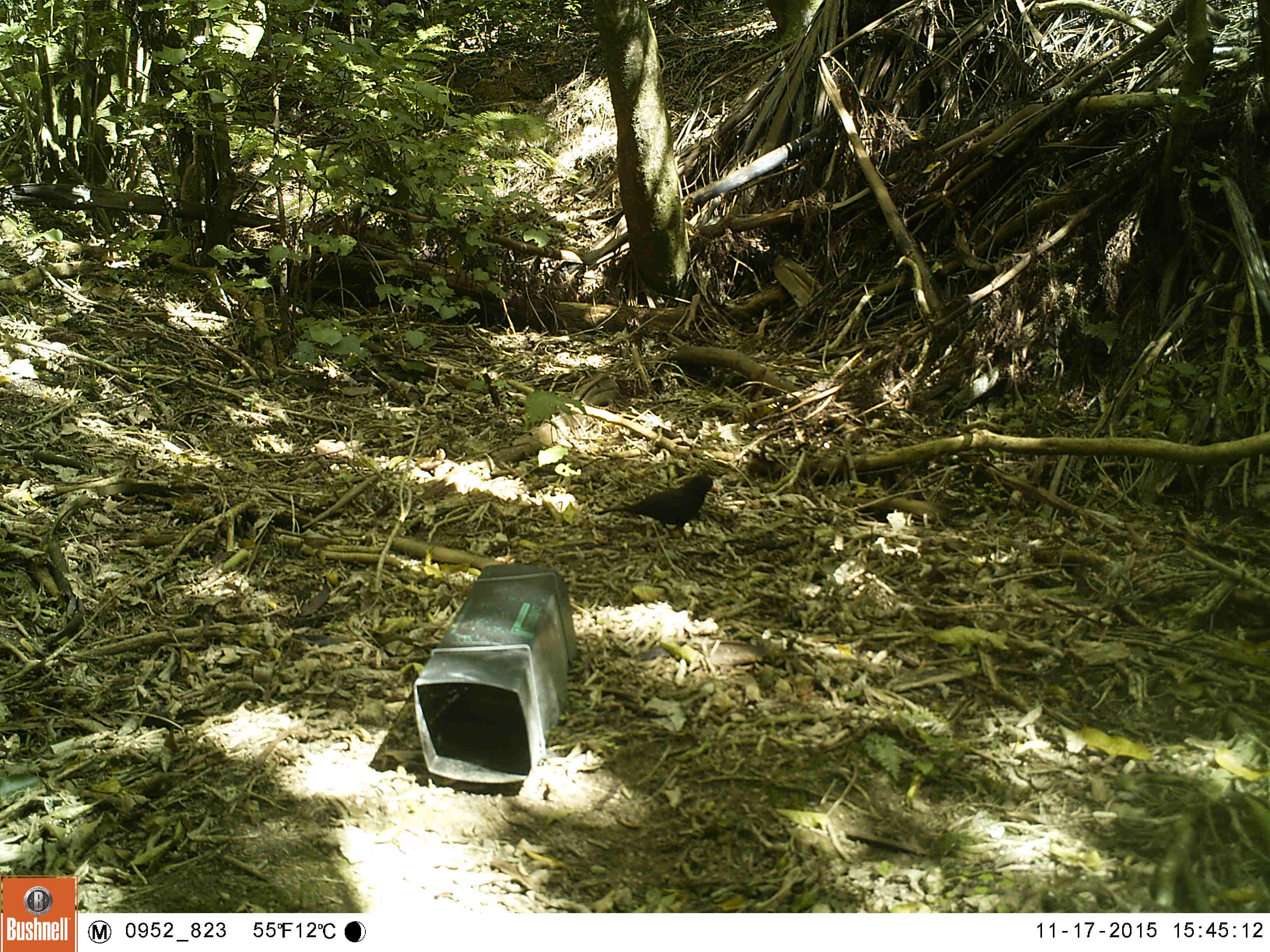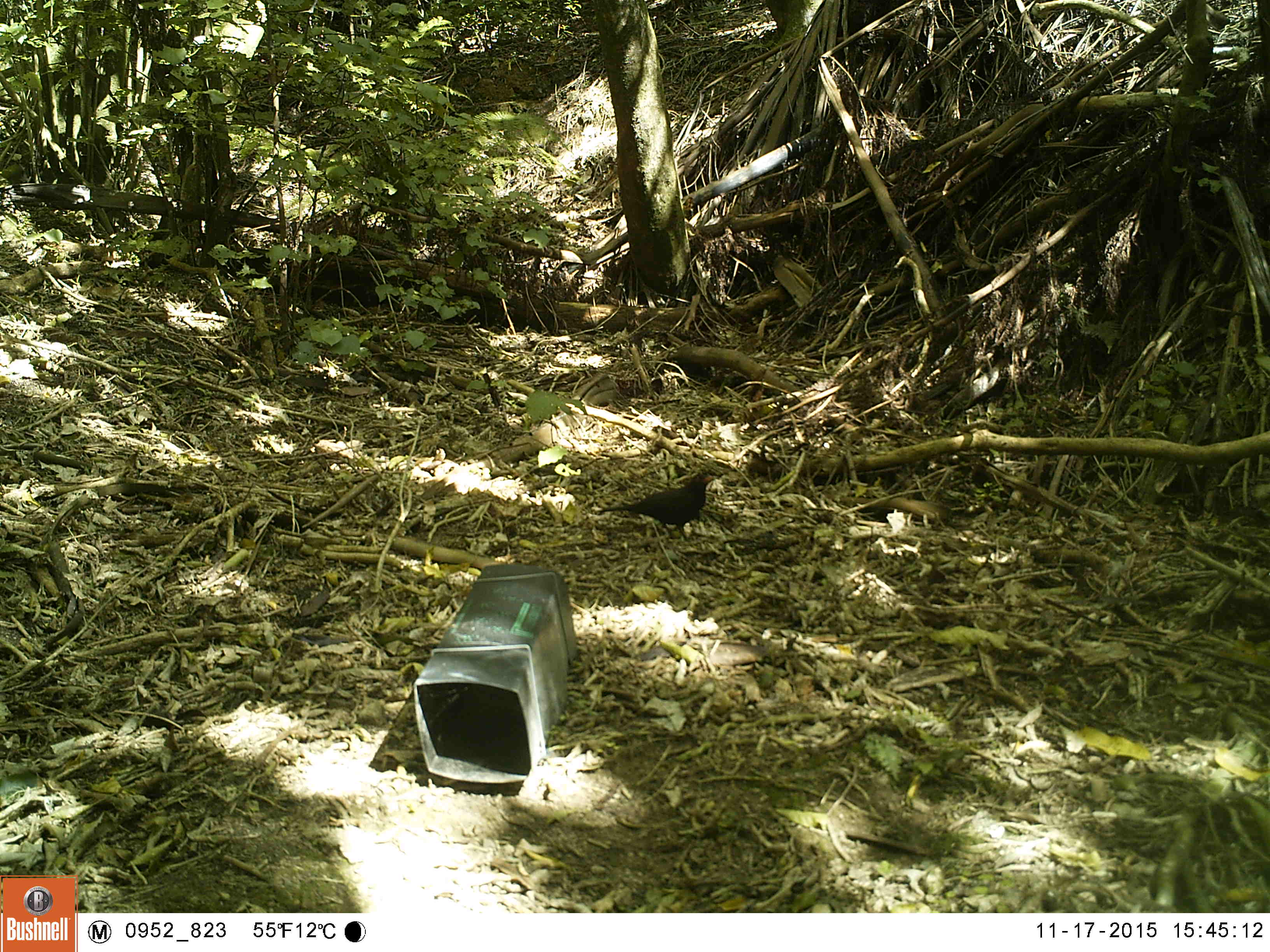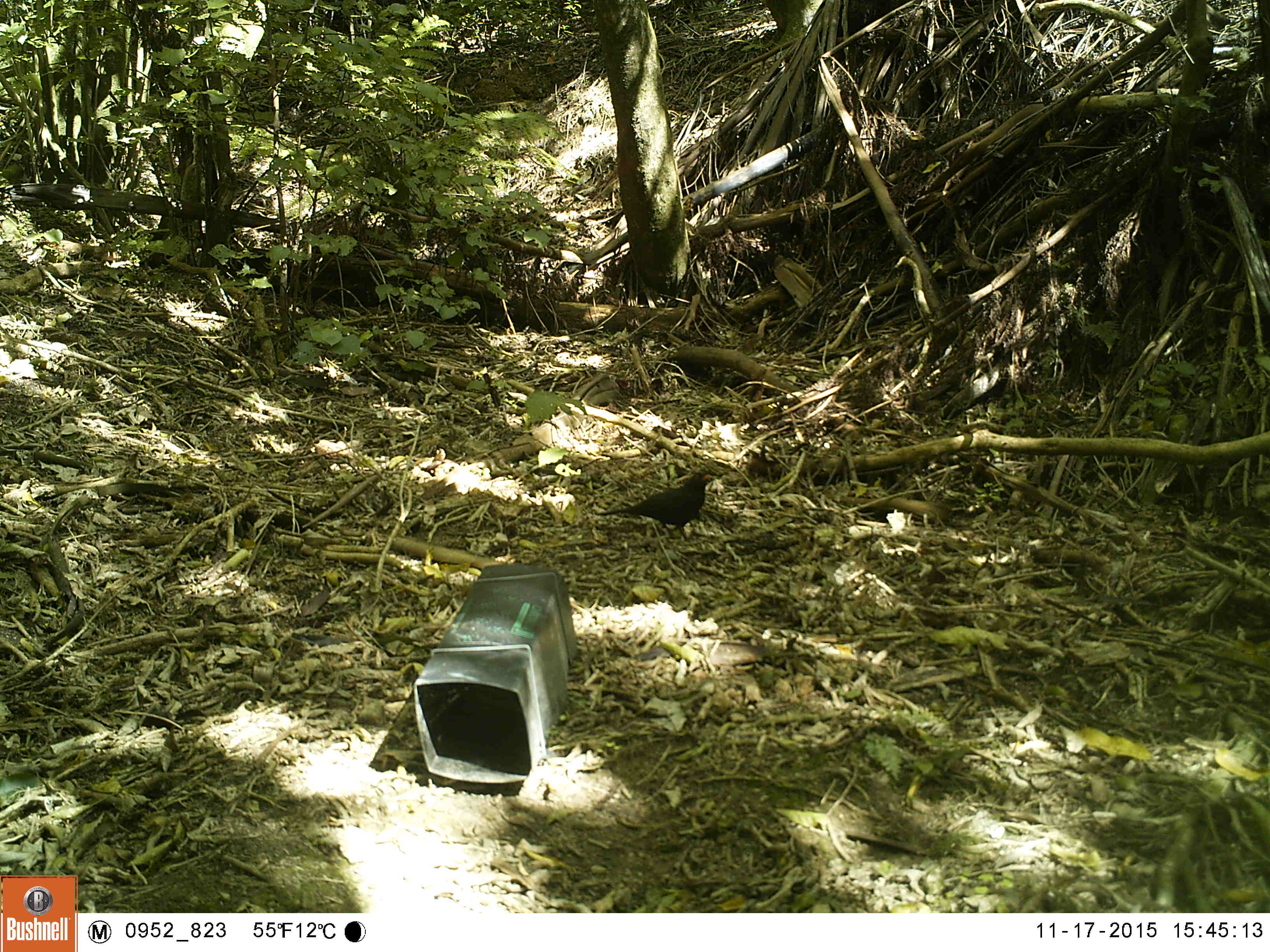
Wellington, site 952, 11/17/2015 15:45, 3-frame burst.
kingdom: Animalia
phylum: Chordata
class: Aves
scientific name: Aves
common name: bird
Bird (Aves).